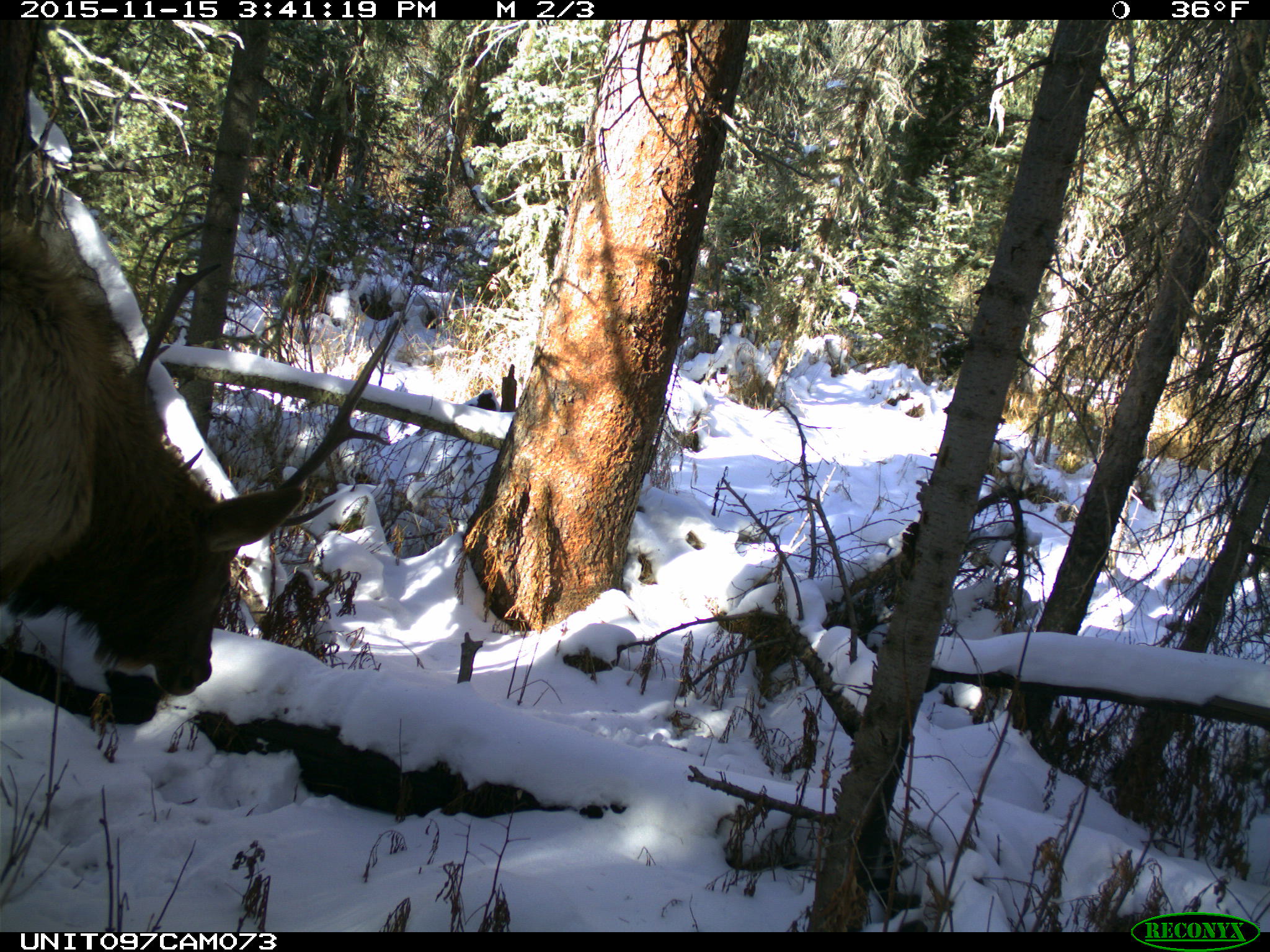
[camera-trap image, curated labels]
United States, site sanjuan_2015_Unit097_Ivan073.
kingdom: Animalia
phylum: Chordata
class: Mammalia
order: Artiodactyla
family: Cervidae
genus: Cervus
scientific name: Cervus elaphus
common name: red deer